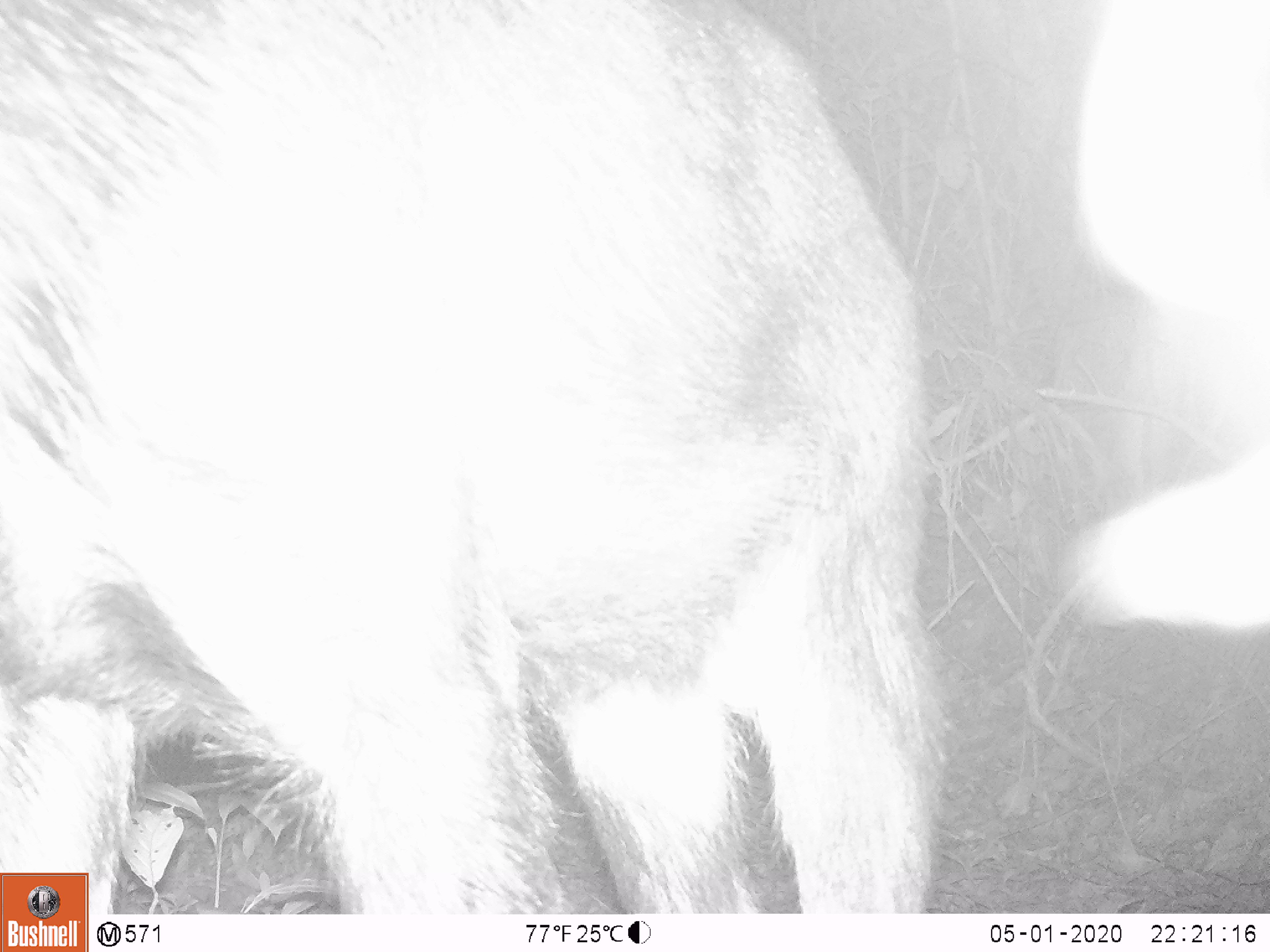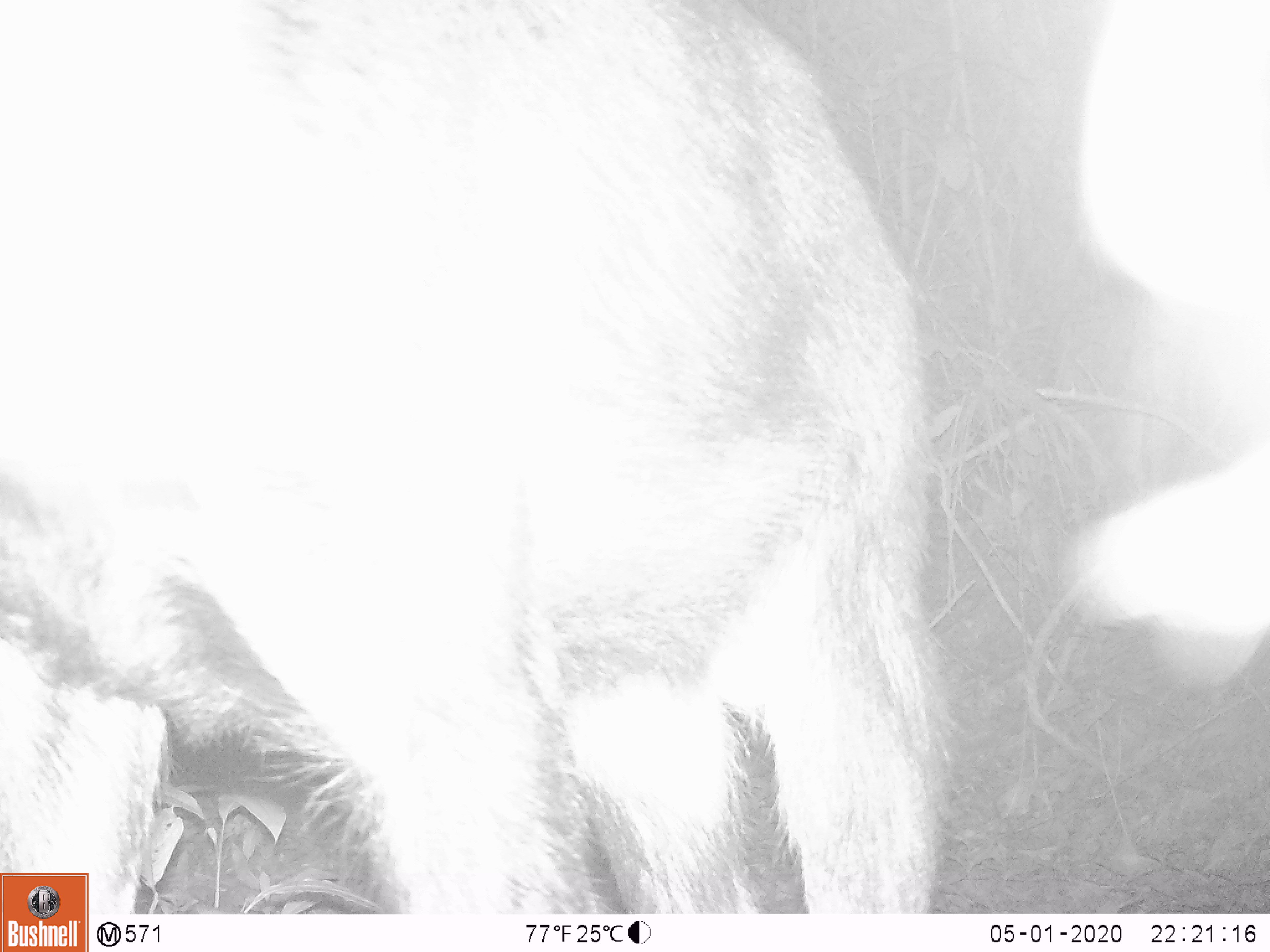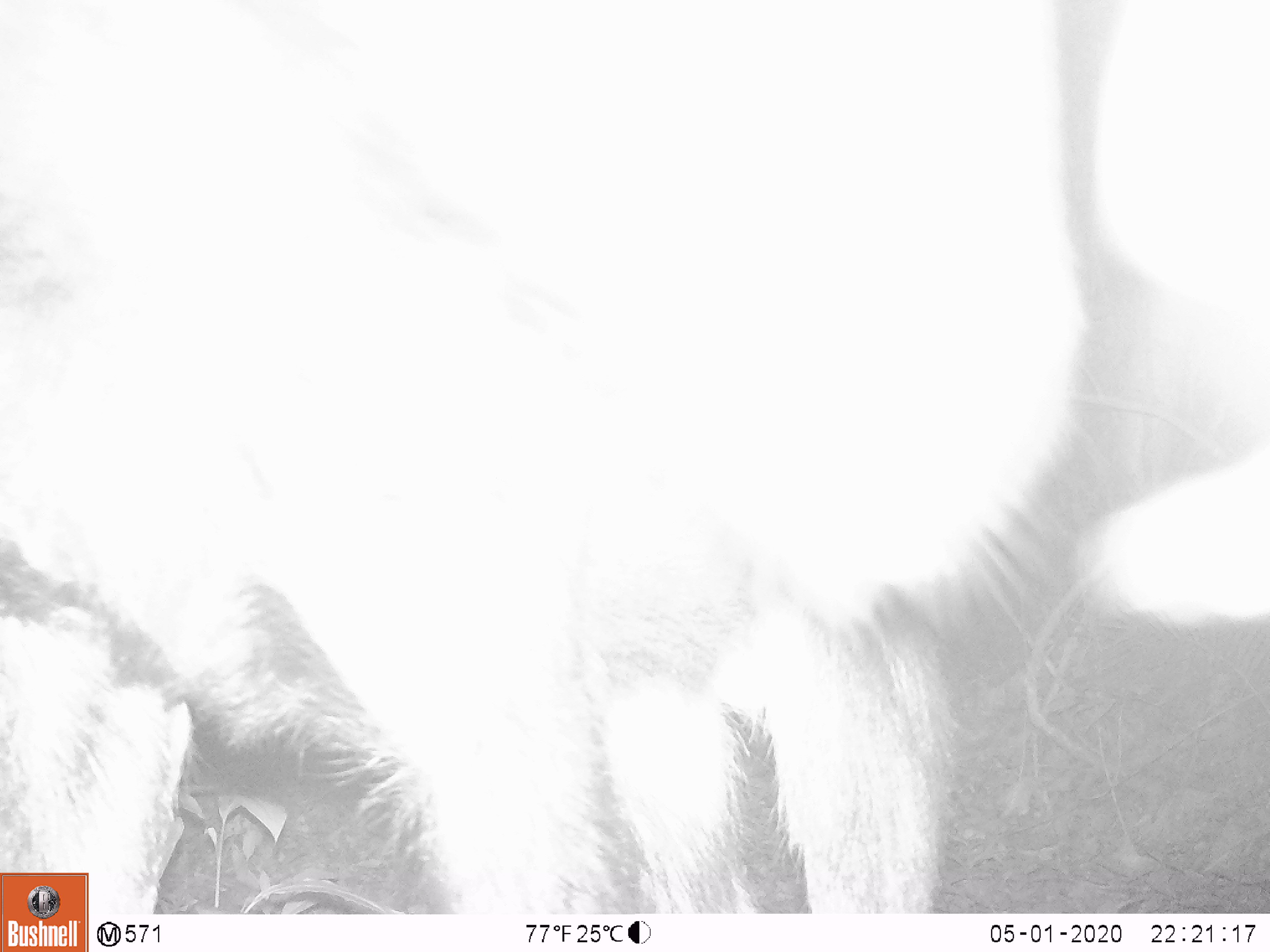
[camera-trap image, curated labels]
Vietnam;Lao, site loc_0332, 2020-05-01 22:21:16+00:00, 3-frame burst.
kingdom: Animalia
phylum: Chordata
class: Mammalia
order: Artiodactyla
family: Bovidae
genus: Capricornis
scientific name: Capricornis sumatraensis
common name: chinese serow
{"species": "chinese serow (Capricornis sumatraensis)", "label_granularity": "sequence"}